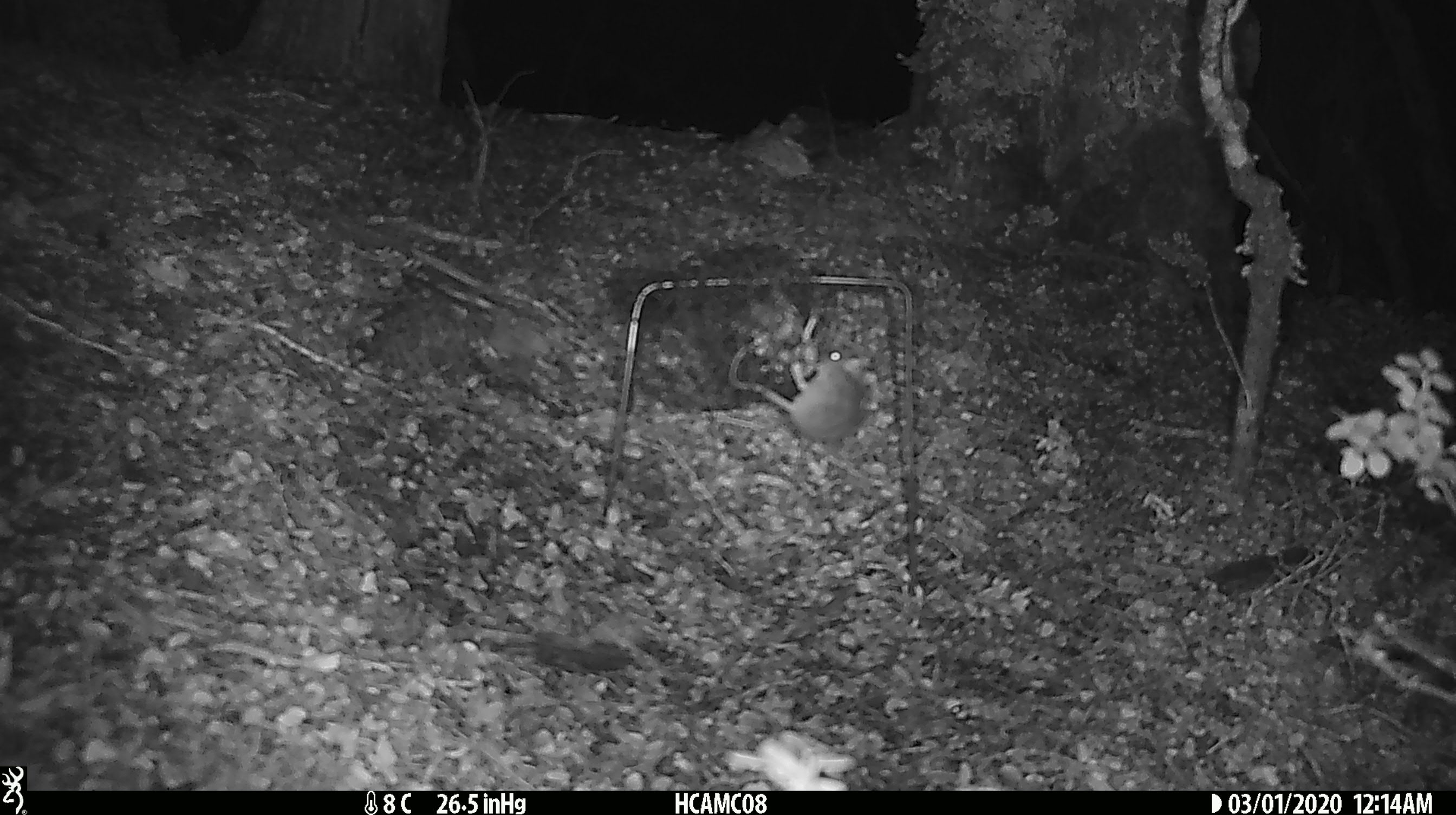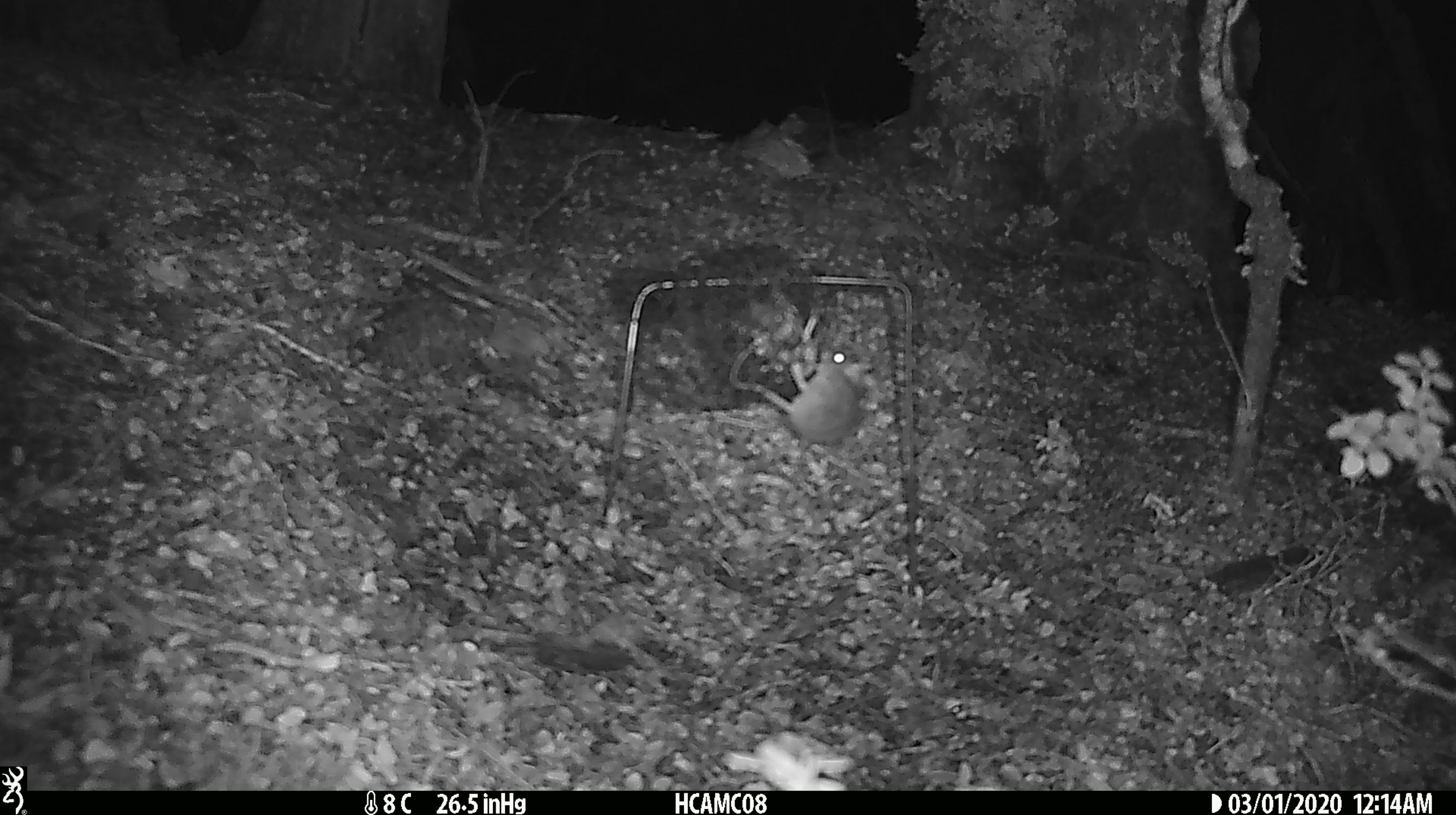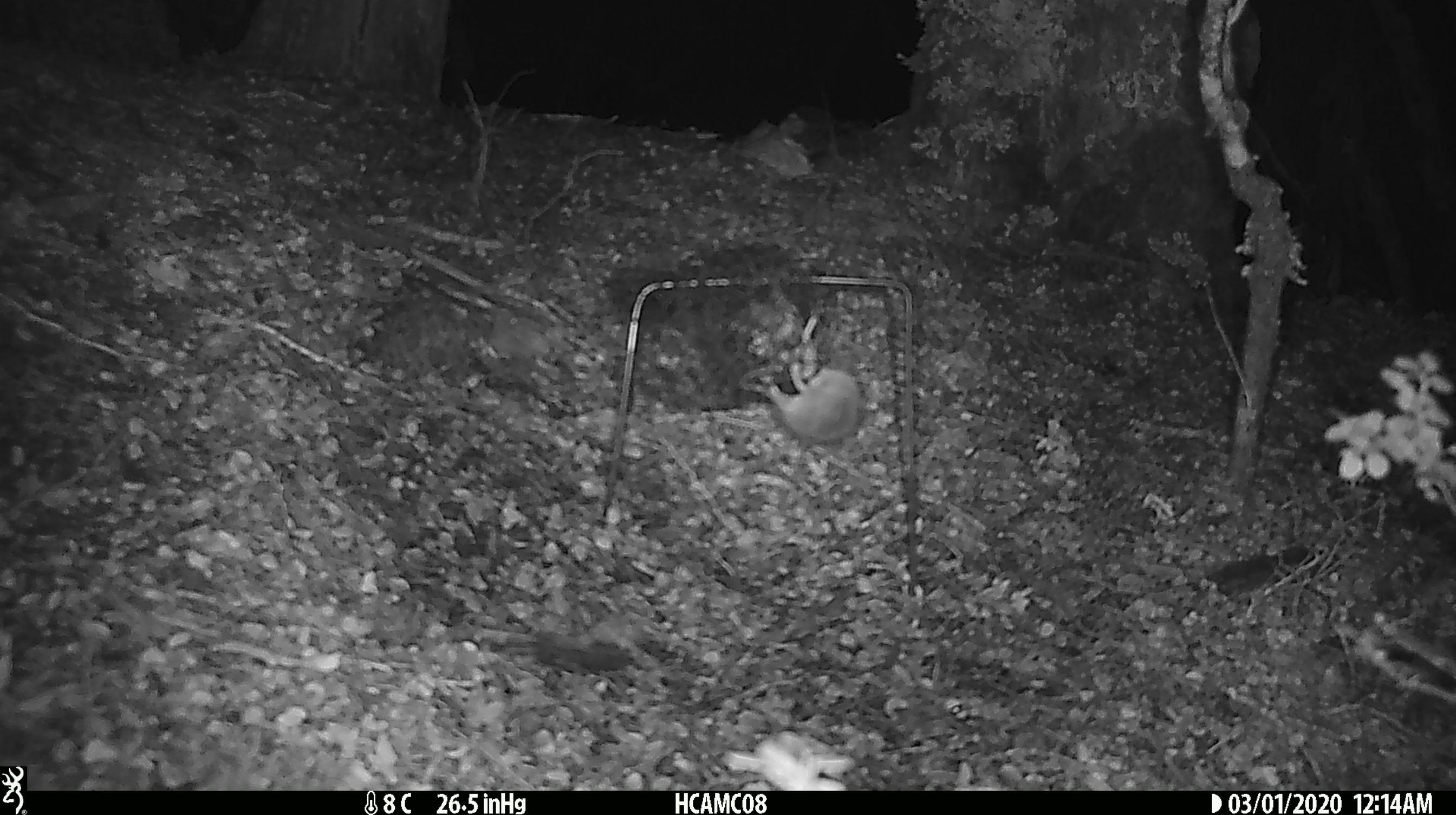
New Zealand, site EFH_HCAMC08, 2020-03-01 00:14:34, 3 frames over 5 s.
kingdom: Animalia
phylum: Chordata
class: Mammalia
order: Rodentia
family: Muridae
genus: Mus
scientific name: Mus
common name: mouse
Mouse (Mus).